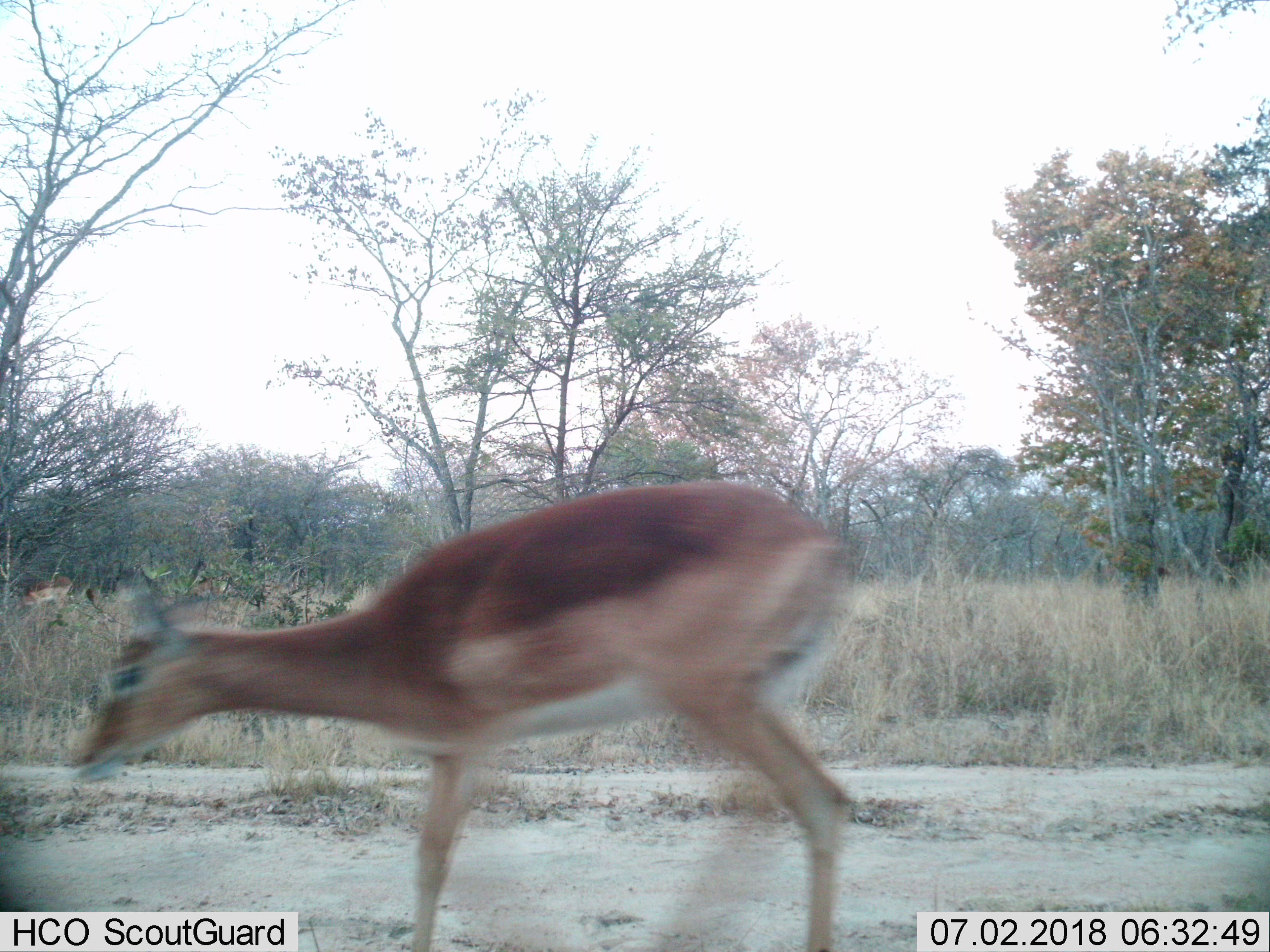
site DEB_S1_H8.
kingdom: Animalia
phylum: Chordata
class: Mammalia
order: Artiodactyla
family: Bovidae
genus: Aepyceros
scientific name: Aepyceros melampus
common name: impala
Impala (Aepyceros melampus), count 1. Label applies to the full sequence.